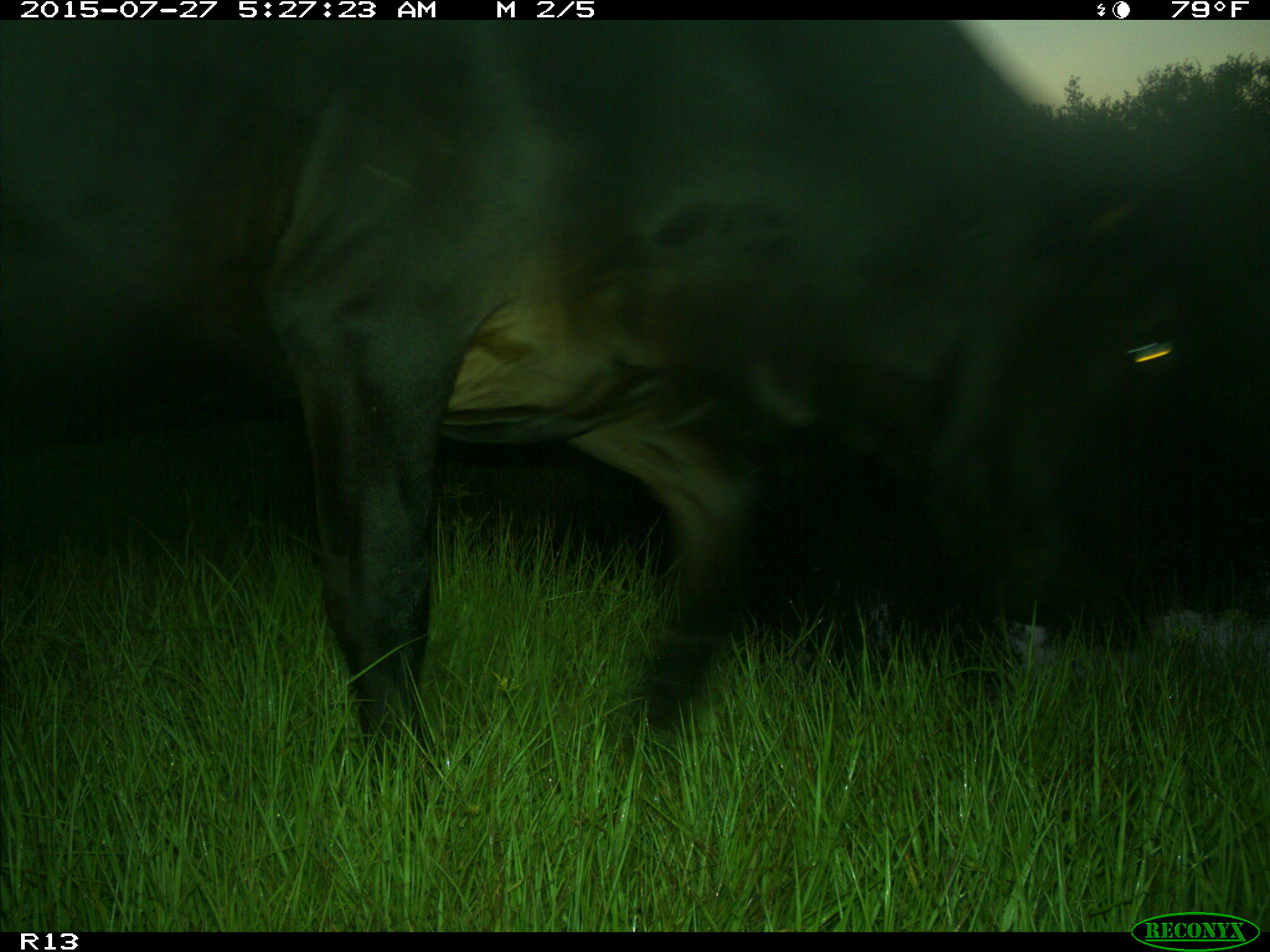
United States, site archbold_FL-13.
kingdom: Animalia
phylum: Chordata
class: Mammalia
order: Artiodactyla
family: Bovidae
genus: Bos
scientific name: Bos taurus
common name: domestic cow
Bos taurus (domestic cow).